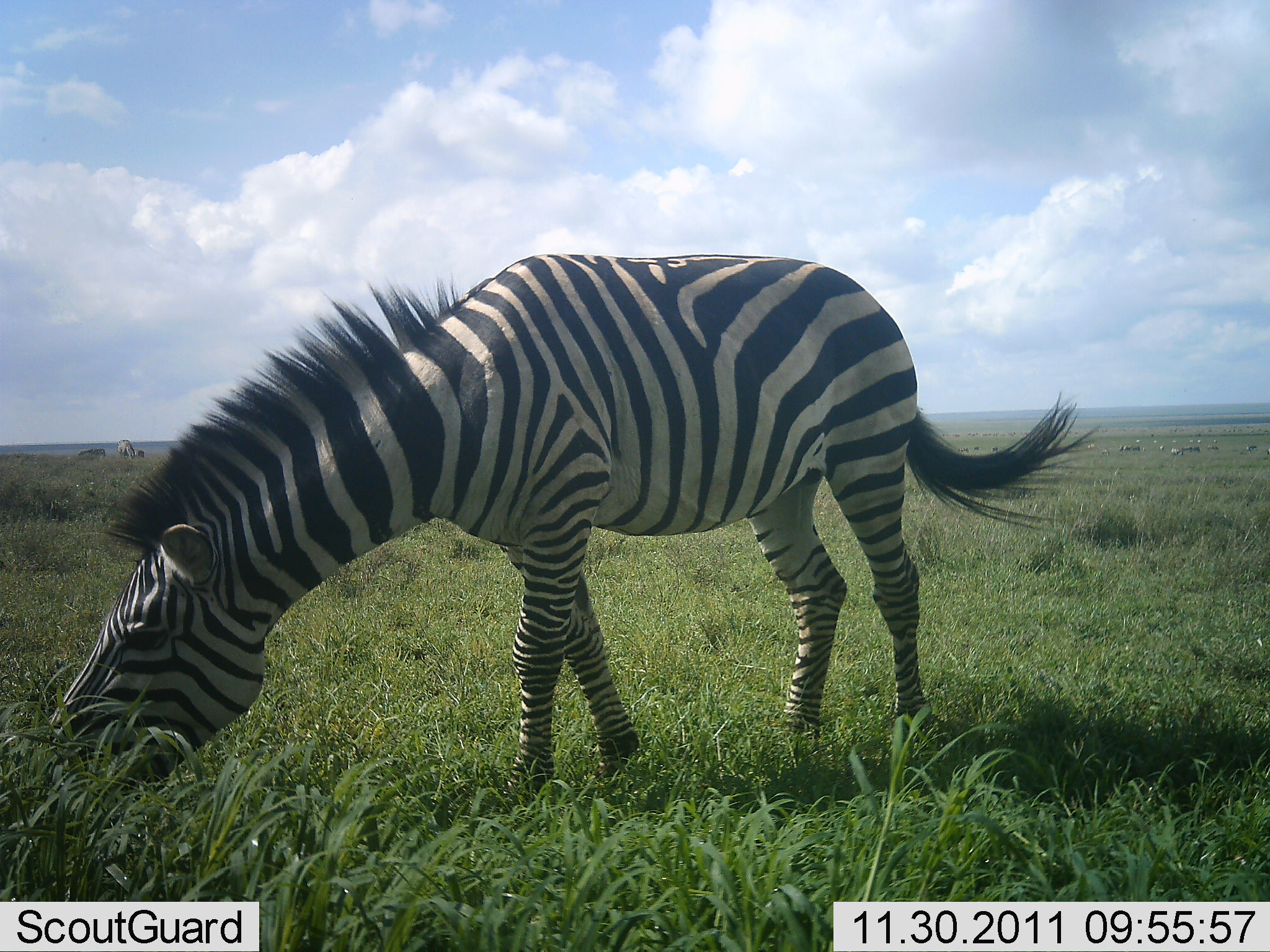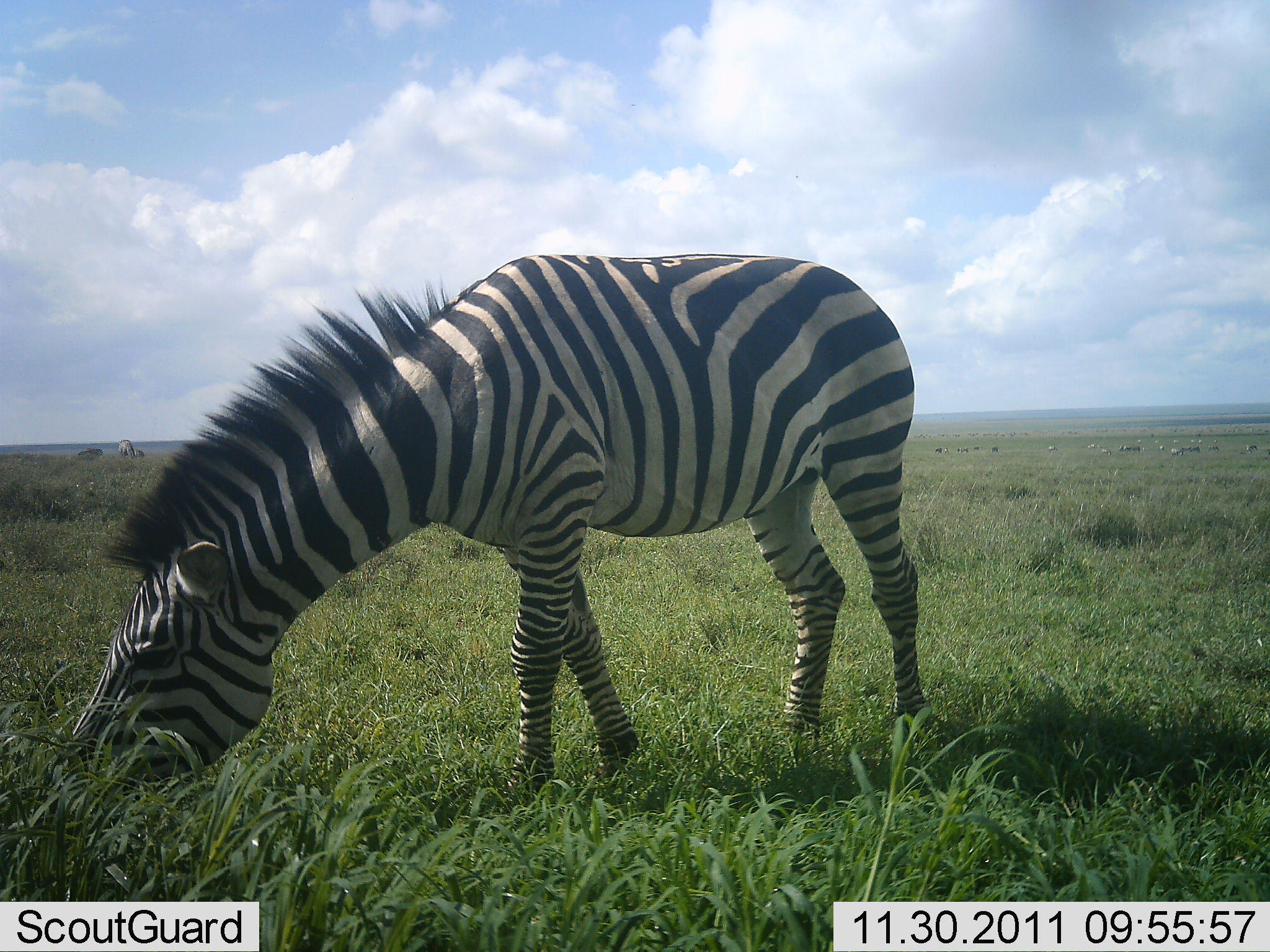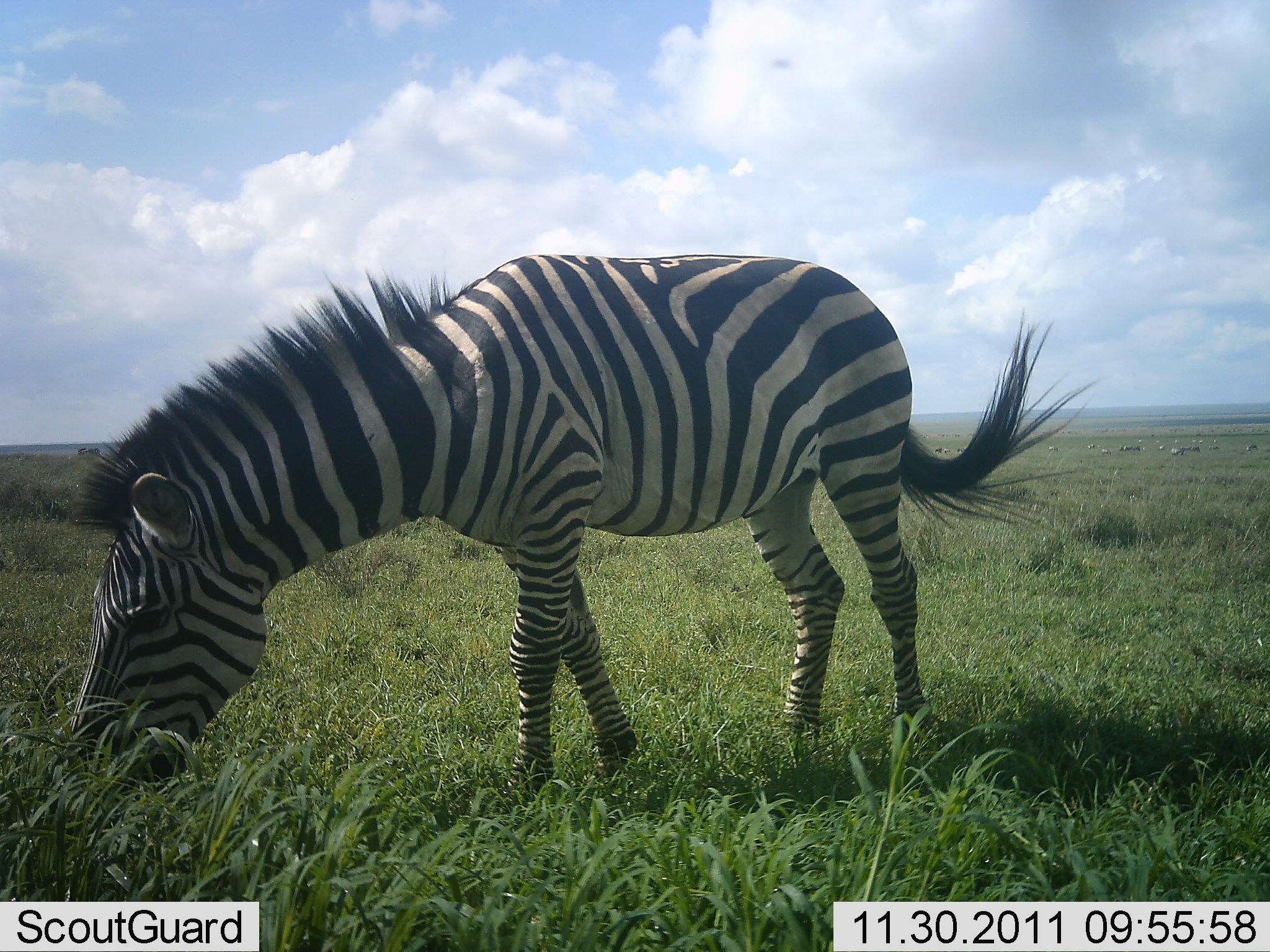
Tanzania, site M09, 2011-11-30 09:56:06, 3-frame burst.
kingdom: Animalia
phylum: Chordata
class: Mammalia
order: Perissodactyla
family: Equidae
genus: Equus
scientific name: Equus quagga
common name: plains zebra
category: zebra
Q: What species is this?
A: Zebra (plains zebra) (Equus quagga).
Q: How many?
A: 1.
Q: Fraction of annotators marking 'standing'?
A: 50%.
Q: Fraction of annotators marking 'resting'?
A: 0%.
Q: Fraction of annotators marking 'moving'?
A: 0%.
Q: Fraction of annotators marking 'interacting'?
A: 0%.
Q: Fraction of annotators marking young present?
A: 0%.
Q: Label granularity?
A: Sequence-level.